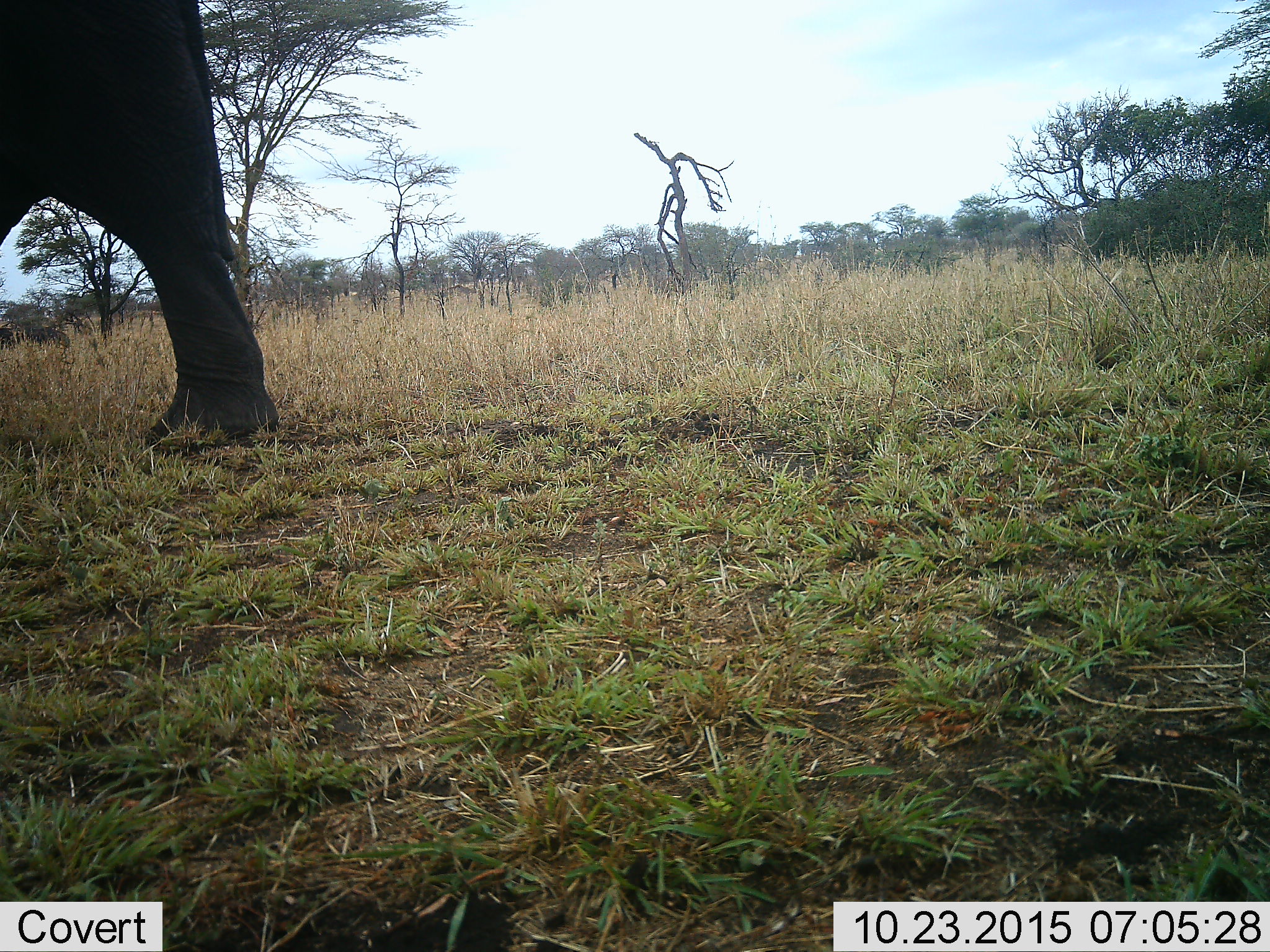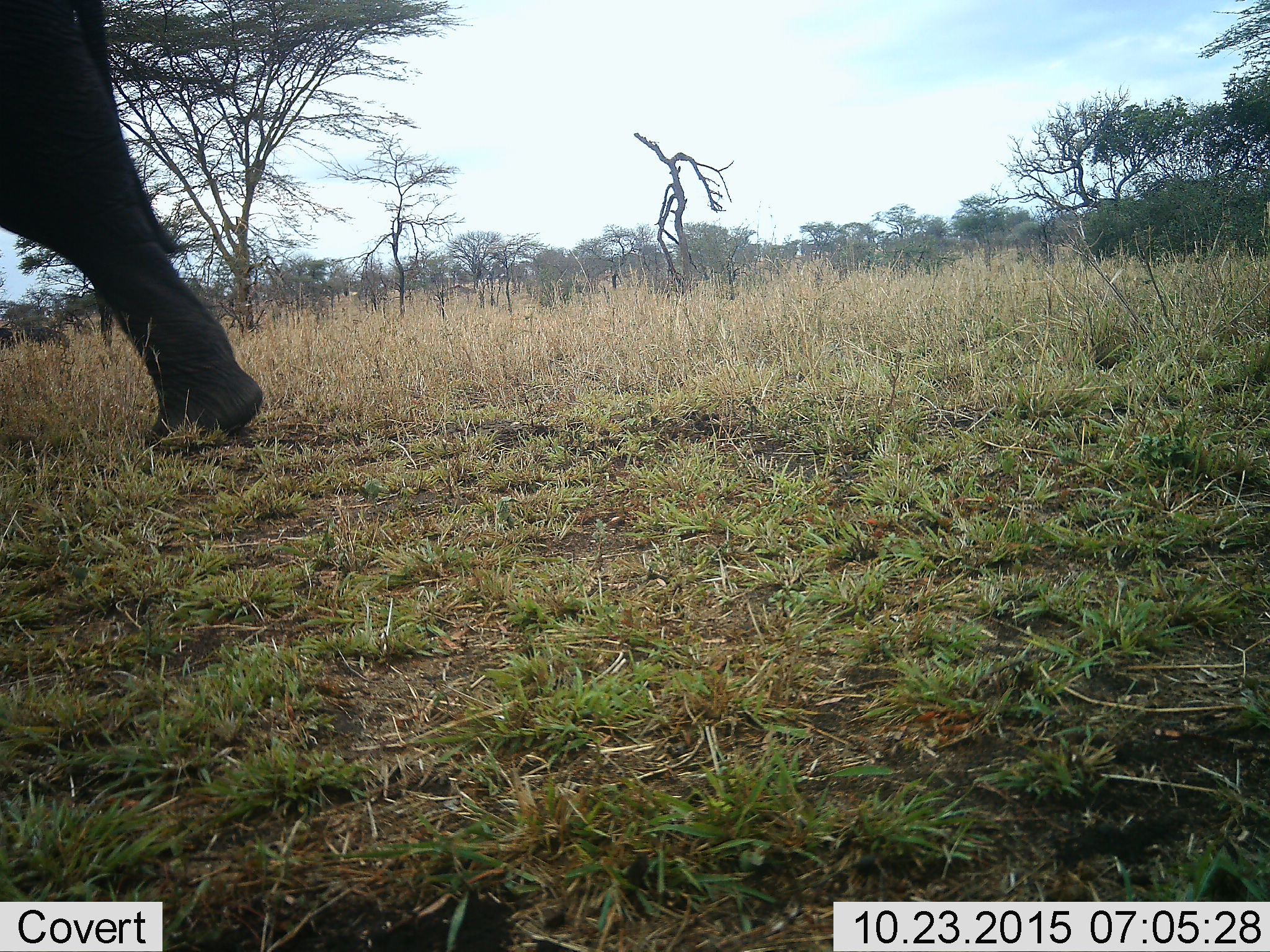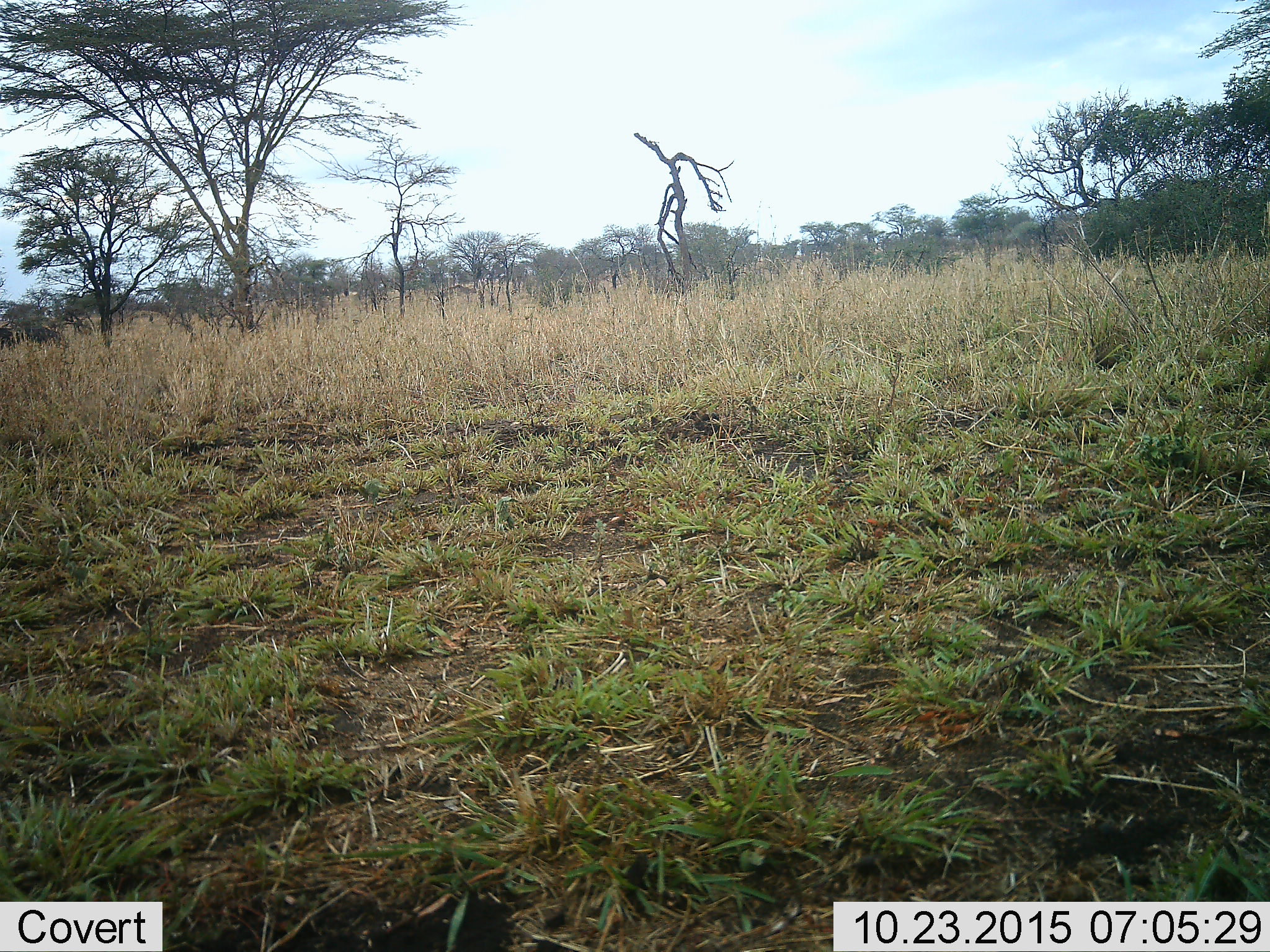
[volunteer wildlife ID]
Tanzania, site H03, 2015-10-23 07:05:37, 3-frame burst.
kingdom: Animalia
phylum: Chordata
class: Mammalia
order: Proboscidea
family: Elephantidae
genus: Loxodonta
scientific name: Loxodonta africana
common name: african bush elephant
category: elephant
Elephant (african bush elephant) (Loxodonta africana), count 1. Behavior (volunteer vote fractions): standing 20%, resting 0%, moving 90%, interacting 0%. Young present (vote fraction): 10%. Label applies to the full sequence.